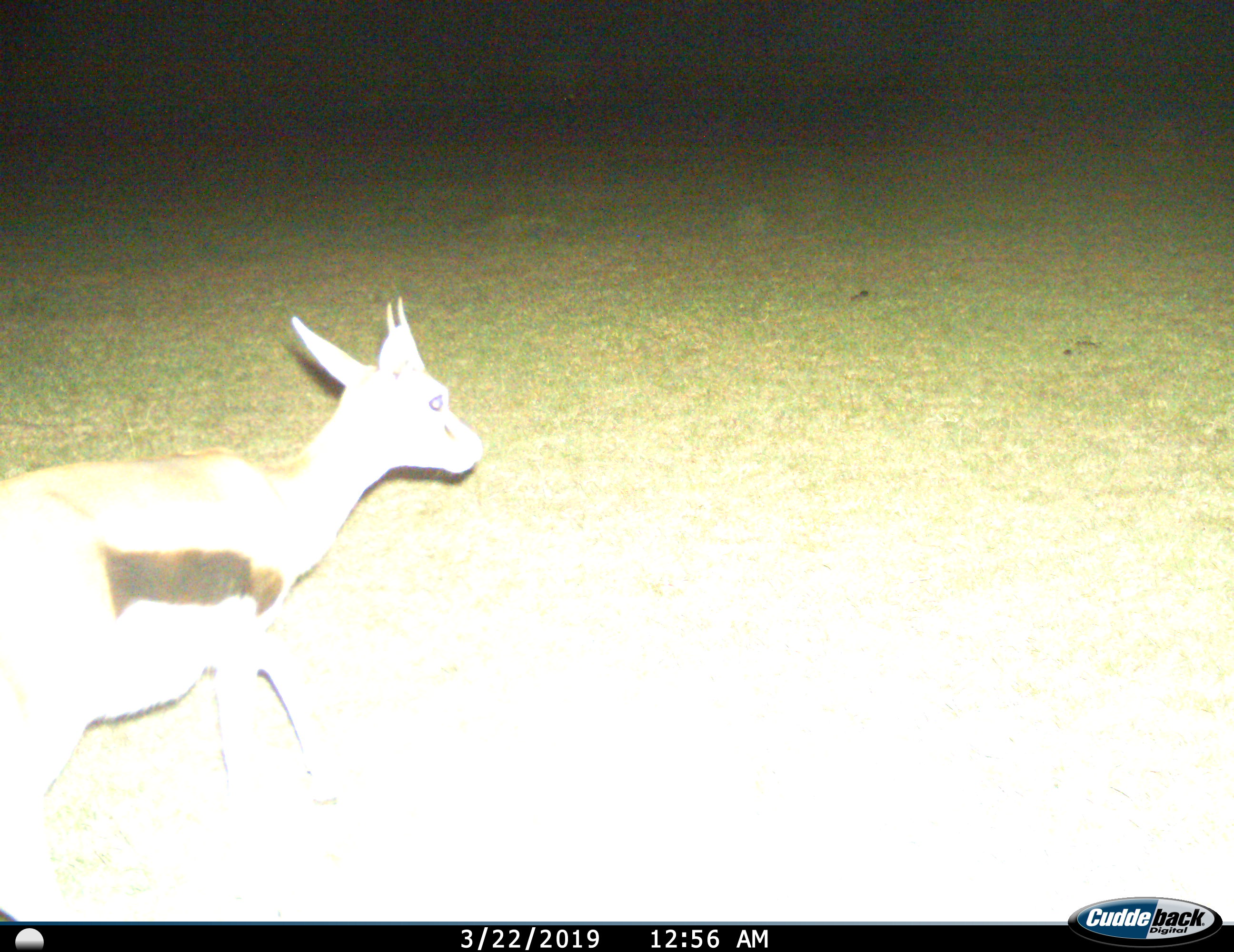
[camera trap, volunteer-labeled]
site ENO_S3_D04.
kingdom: Animalia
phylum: Chordata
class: Mammalia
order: Artiodactyla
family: Bovidae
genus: Eudorcas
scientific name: Eudorcas thomsonii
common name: thomson's gazelle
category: gazellethomsons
Gazellethomsons (thomson's gazelle) (Eudorcas thomsonii), count 1. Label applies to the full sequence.